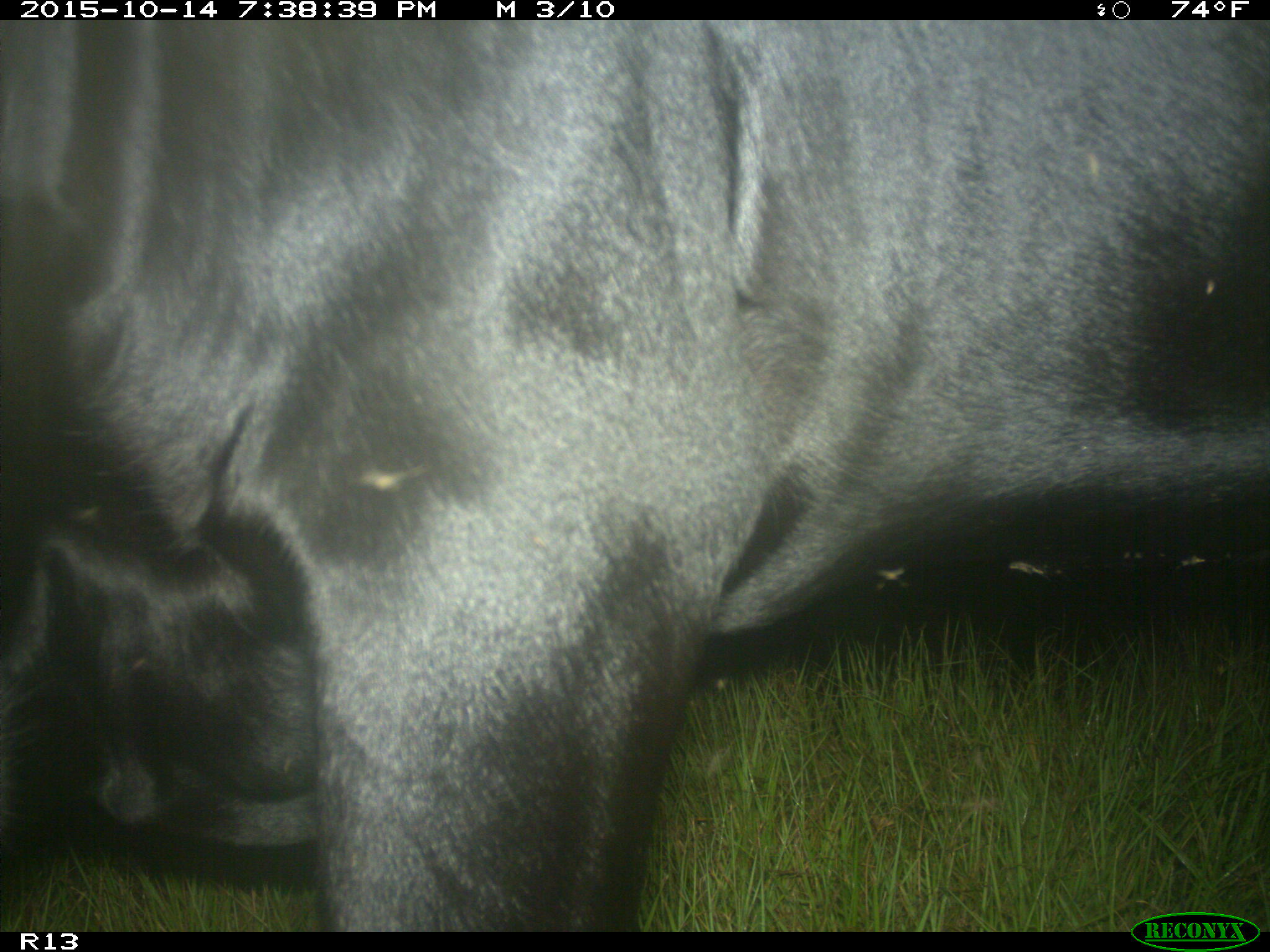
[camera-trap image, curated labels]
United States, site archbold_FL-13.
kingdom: Animalia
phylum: Chordata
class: Mammalia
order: Artiodactyla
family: Bovidae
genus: Bos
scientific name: Bos taurus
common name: domestic cow